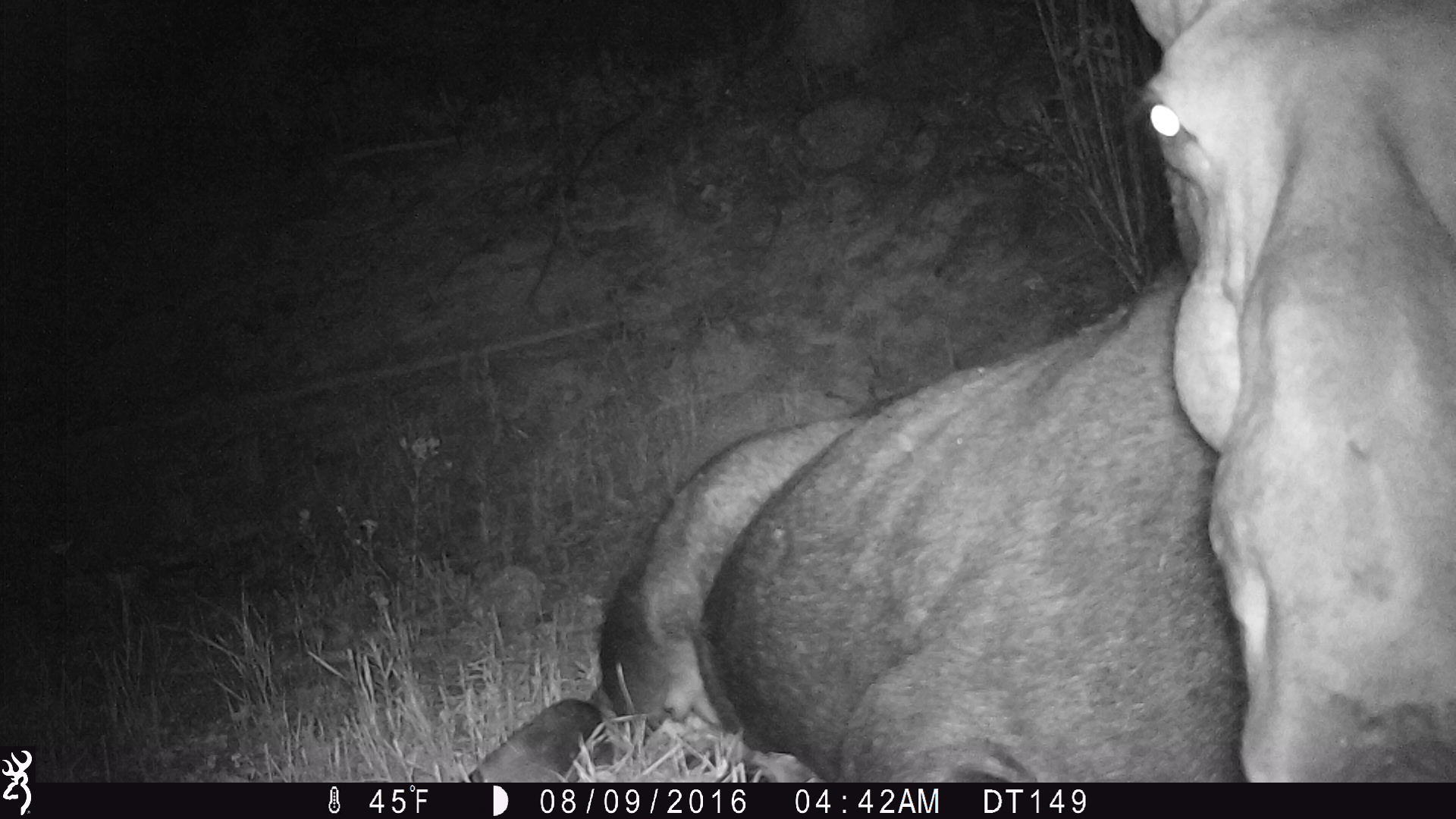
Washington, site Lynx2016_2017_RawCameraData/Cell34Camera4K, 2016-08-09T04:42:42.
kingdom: Animalia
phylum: Chordata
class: Mammalia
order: Artiodactyla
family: Cervidae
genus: Alces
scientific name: Alces alces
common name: moose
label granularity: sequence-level